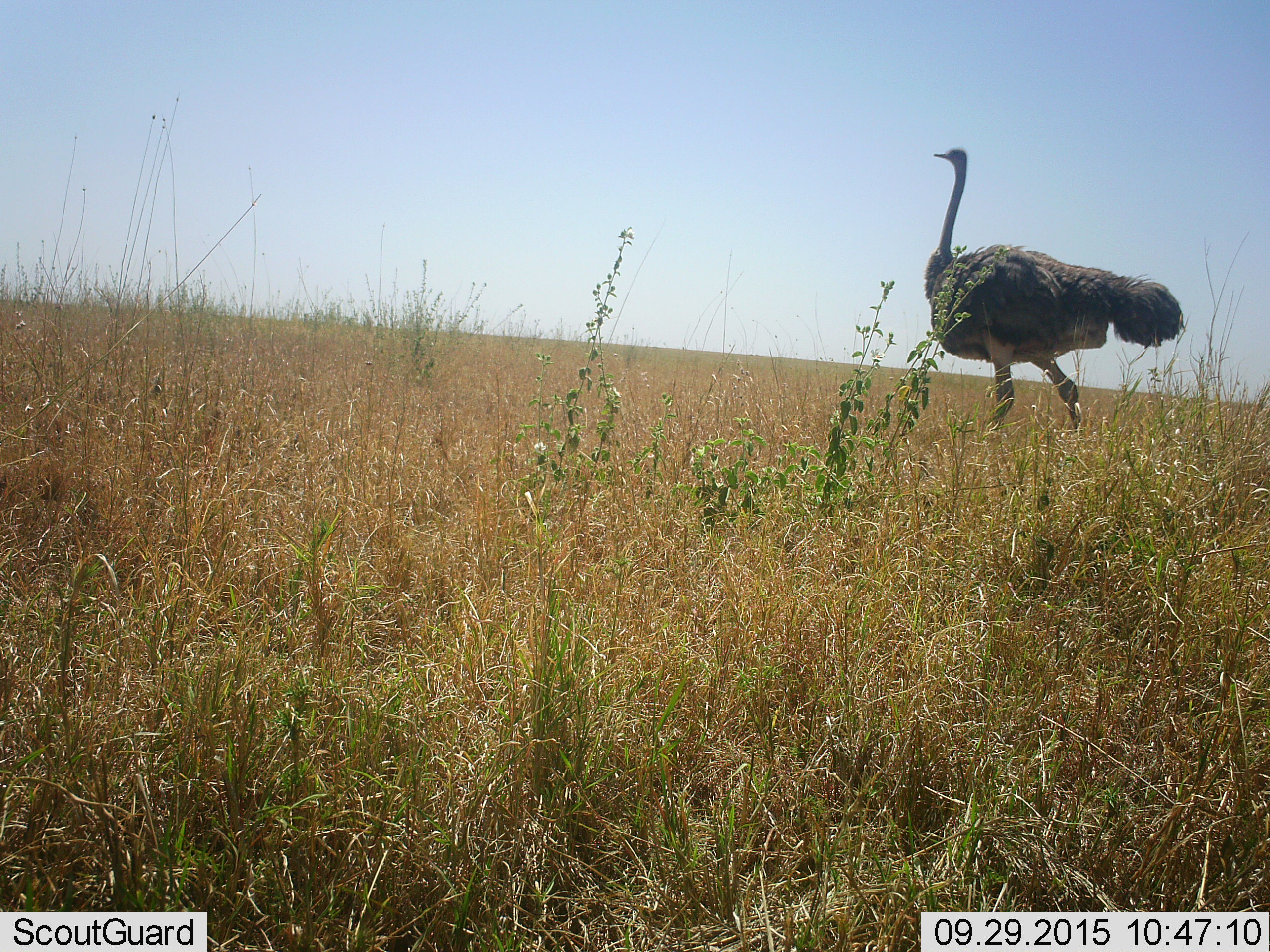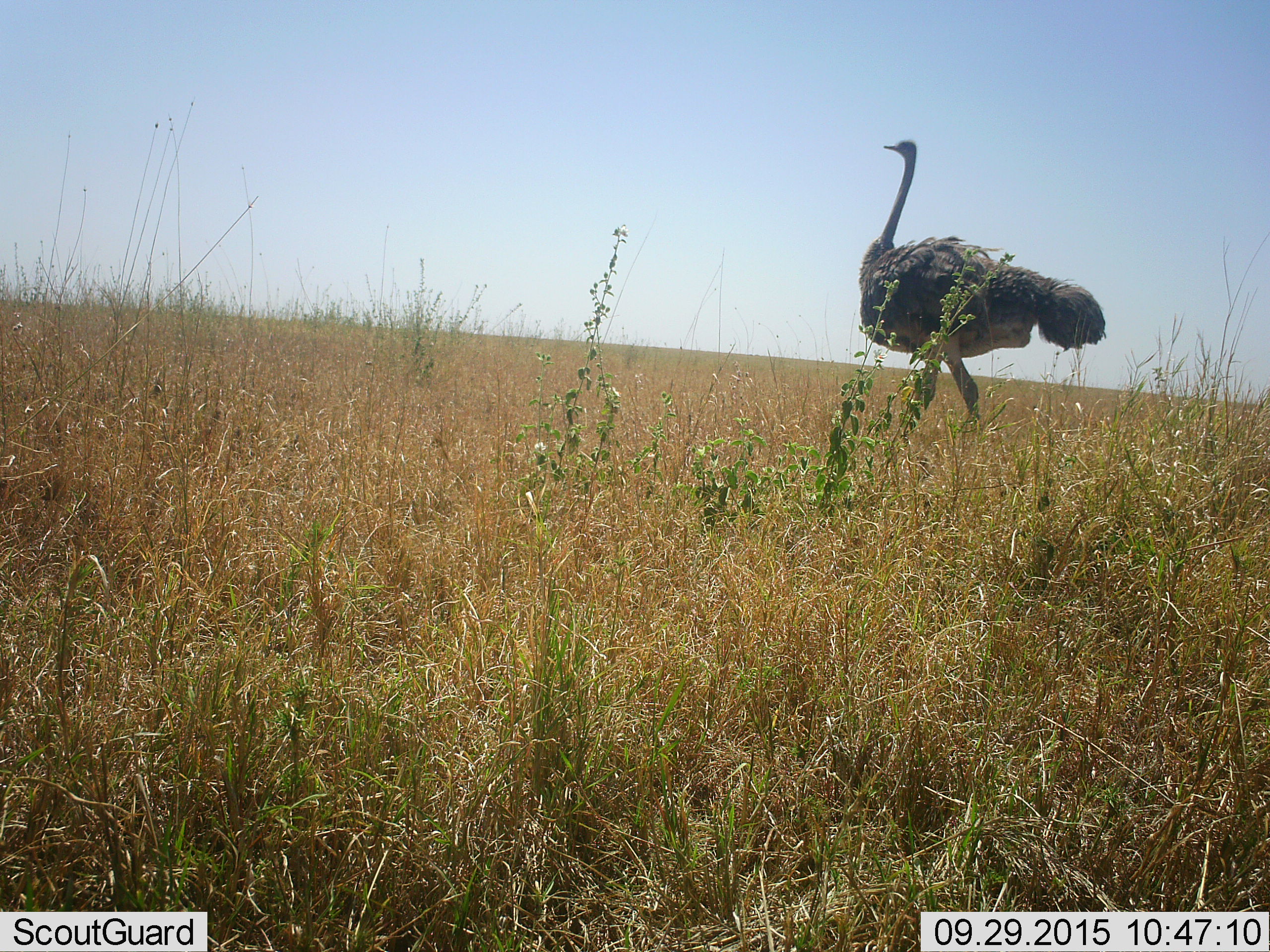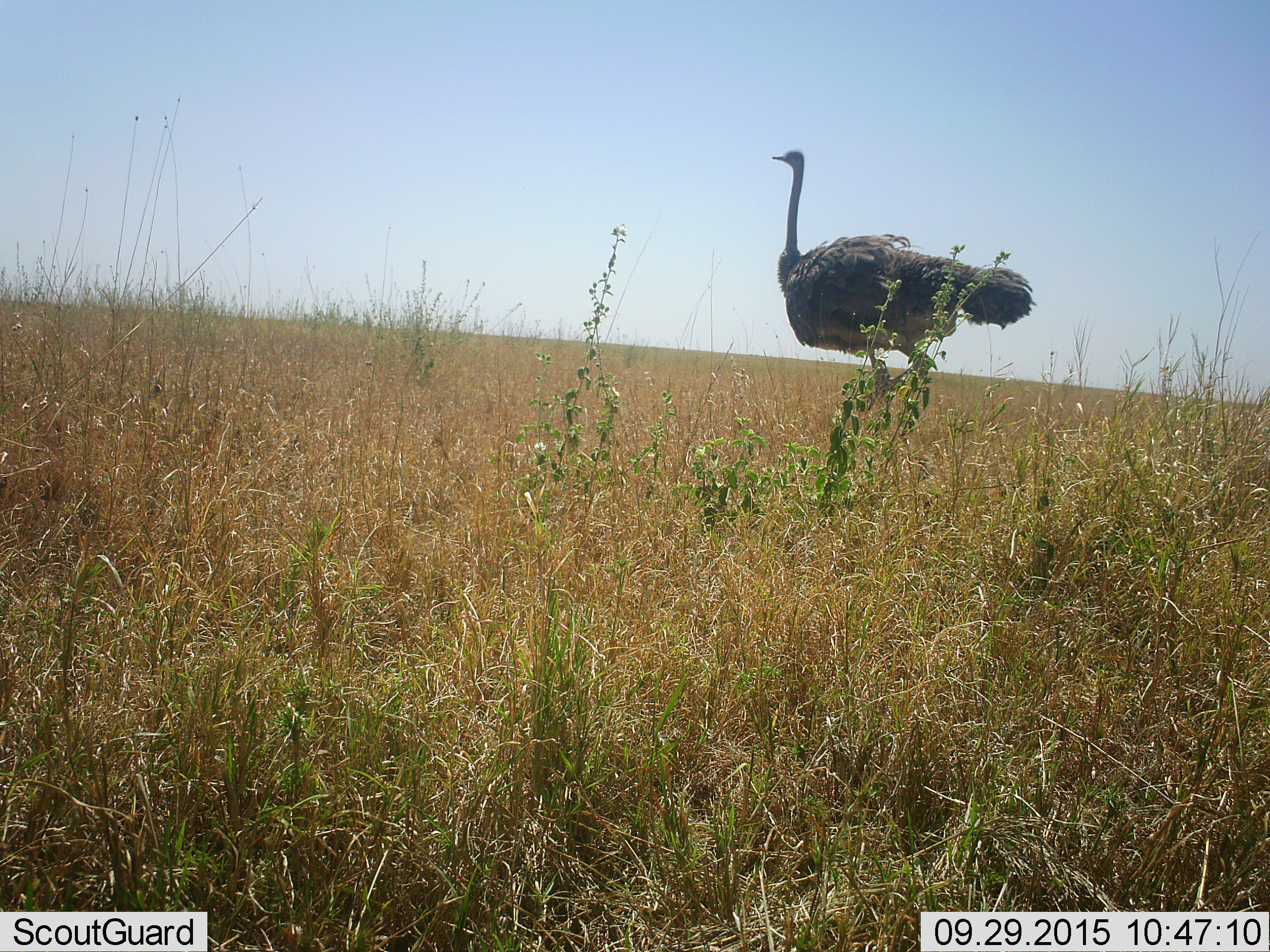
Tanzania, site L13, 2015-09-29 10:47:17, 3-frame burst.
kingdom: Animalia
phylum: Chordata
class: Aves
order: Struthioniformes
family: Struthionidae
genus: Struthio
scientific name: Struthio camelus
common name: ostrich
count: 1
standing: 20%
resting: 0%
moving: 90%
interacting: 0%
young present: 0%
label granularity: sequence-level